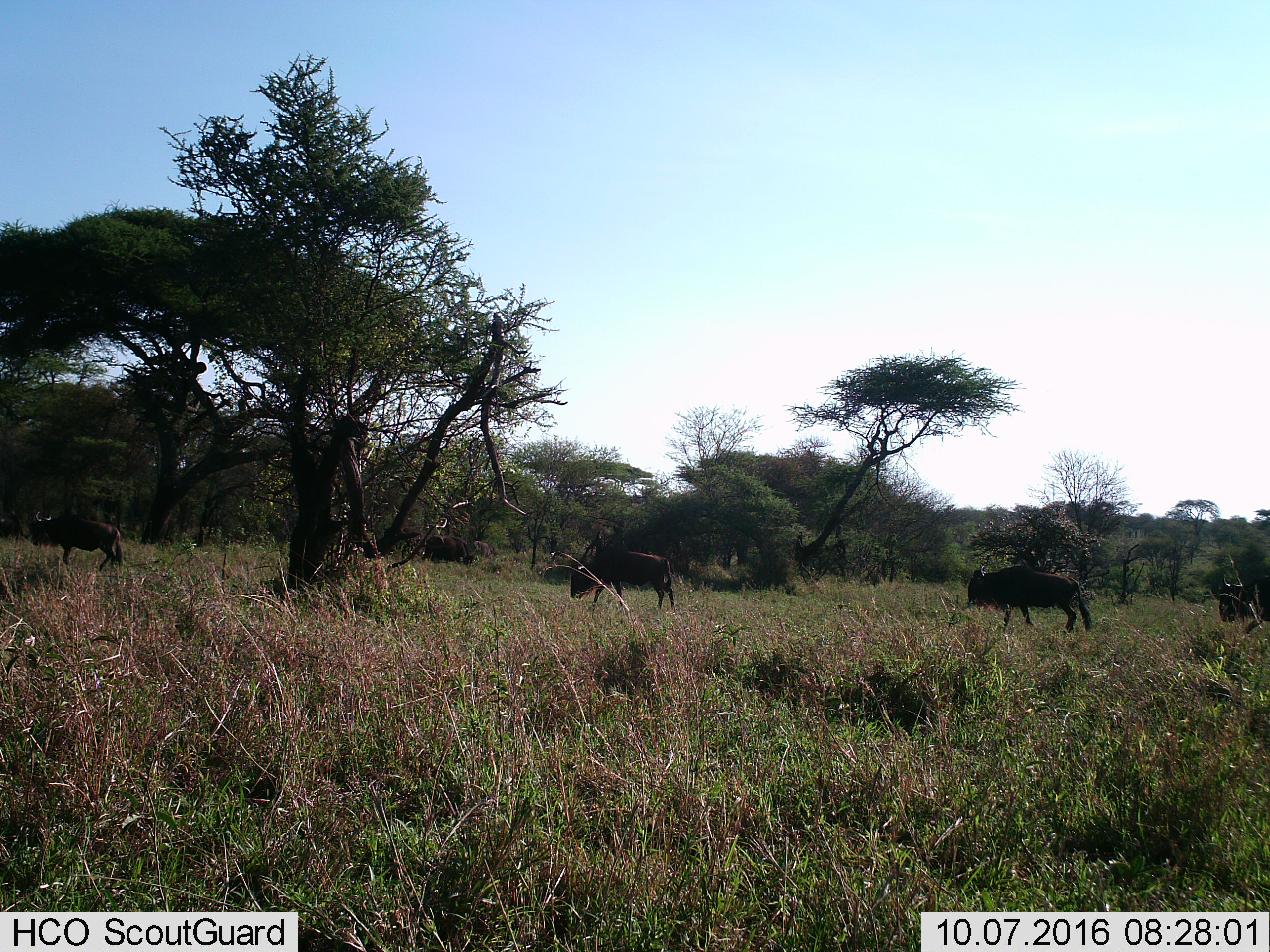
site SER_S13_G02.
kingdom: Animalia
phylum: Chordata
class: Mammalia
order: Artiodactyla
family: Bovidae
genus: Connochaetes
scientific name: Connochaetes taurinus taurinus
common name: blue wildebeest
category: wildebeestblue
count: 3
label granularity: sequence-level